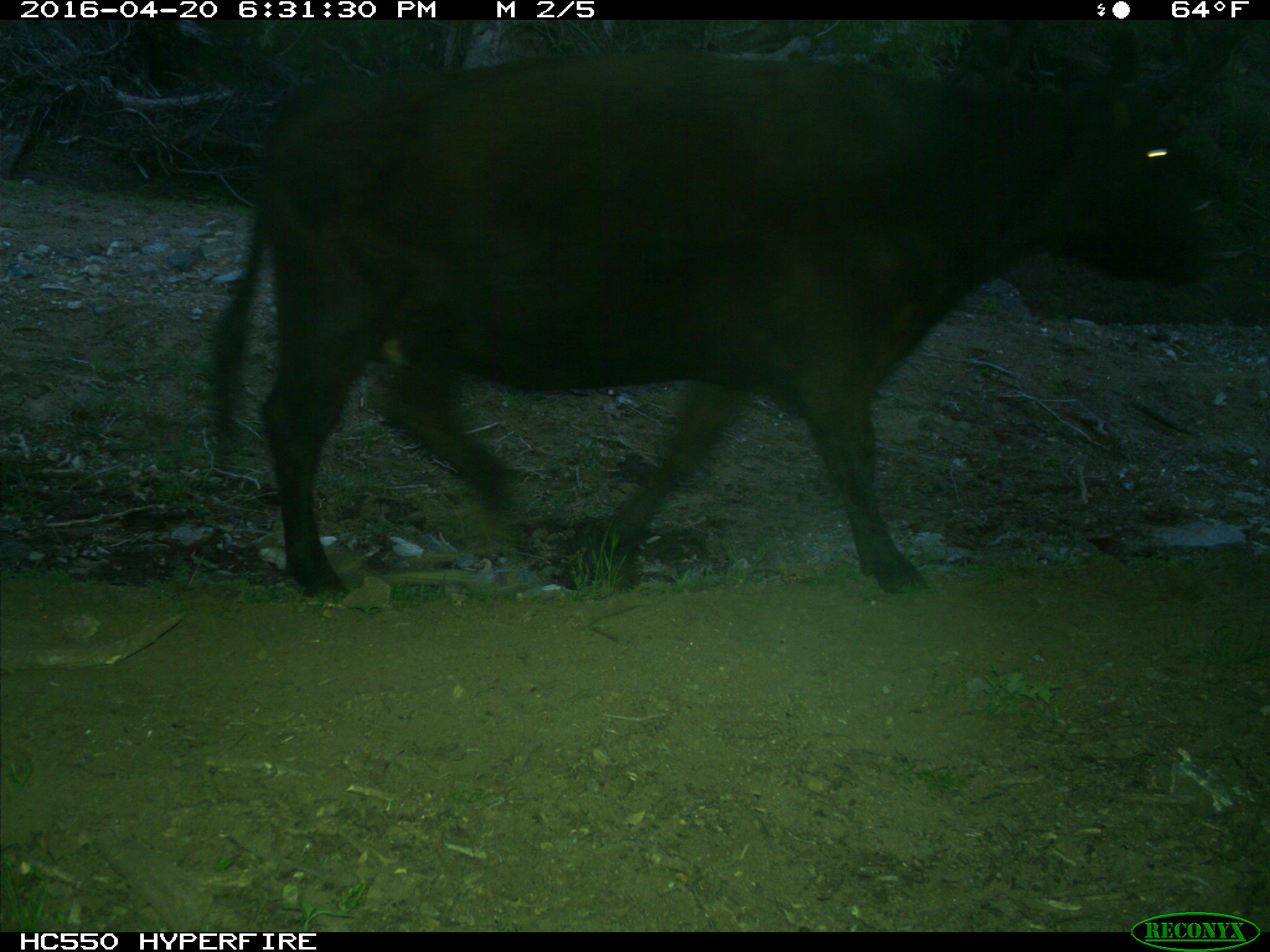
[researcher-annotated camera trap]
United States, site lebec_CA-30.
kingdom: Animalia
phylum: Chordata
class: Mammalia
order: Artiodactyla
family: Bovidae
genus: Bos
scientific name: Bos taurus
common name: domestic cow